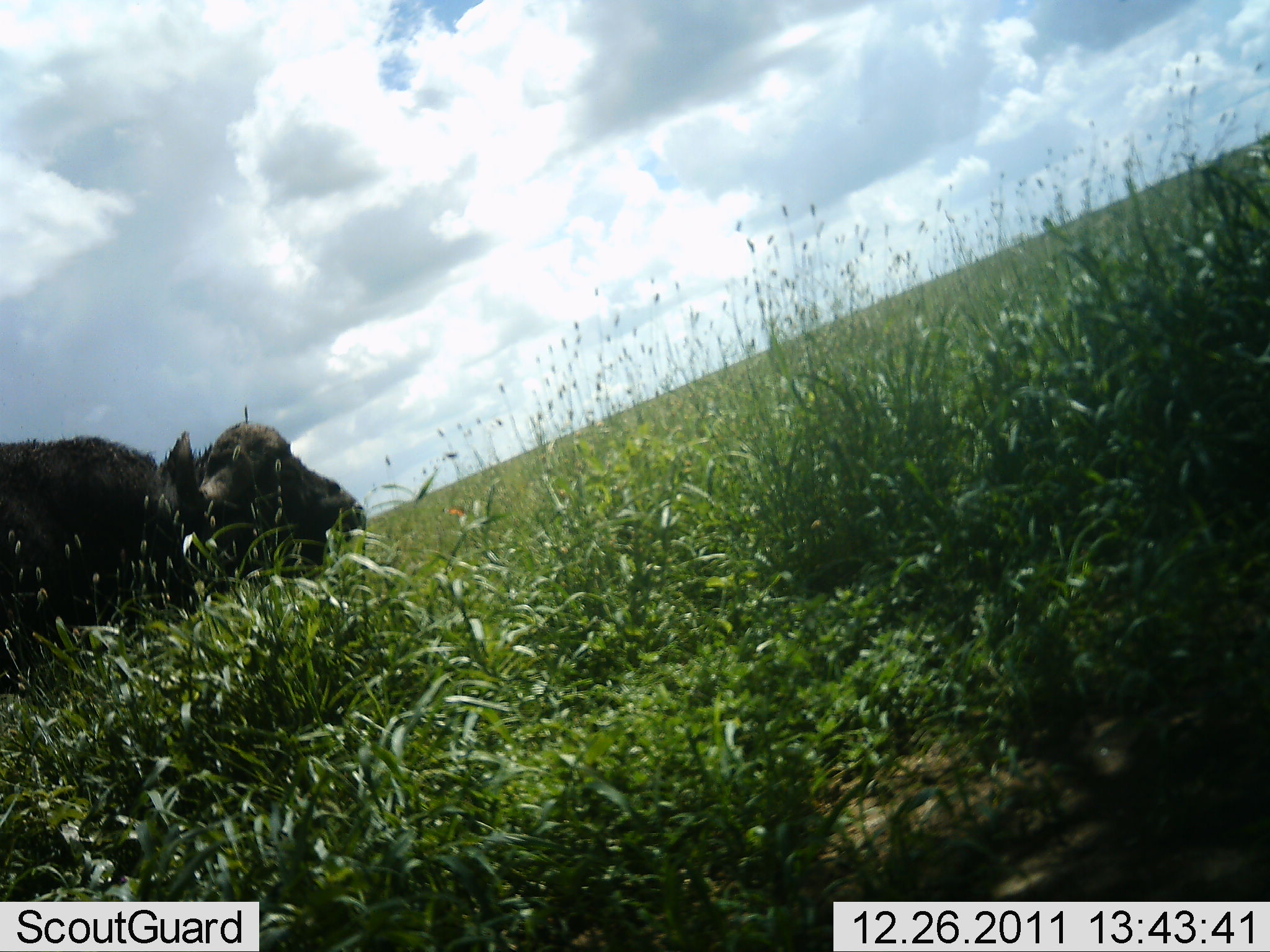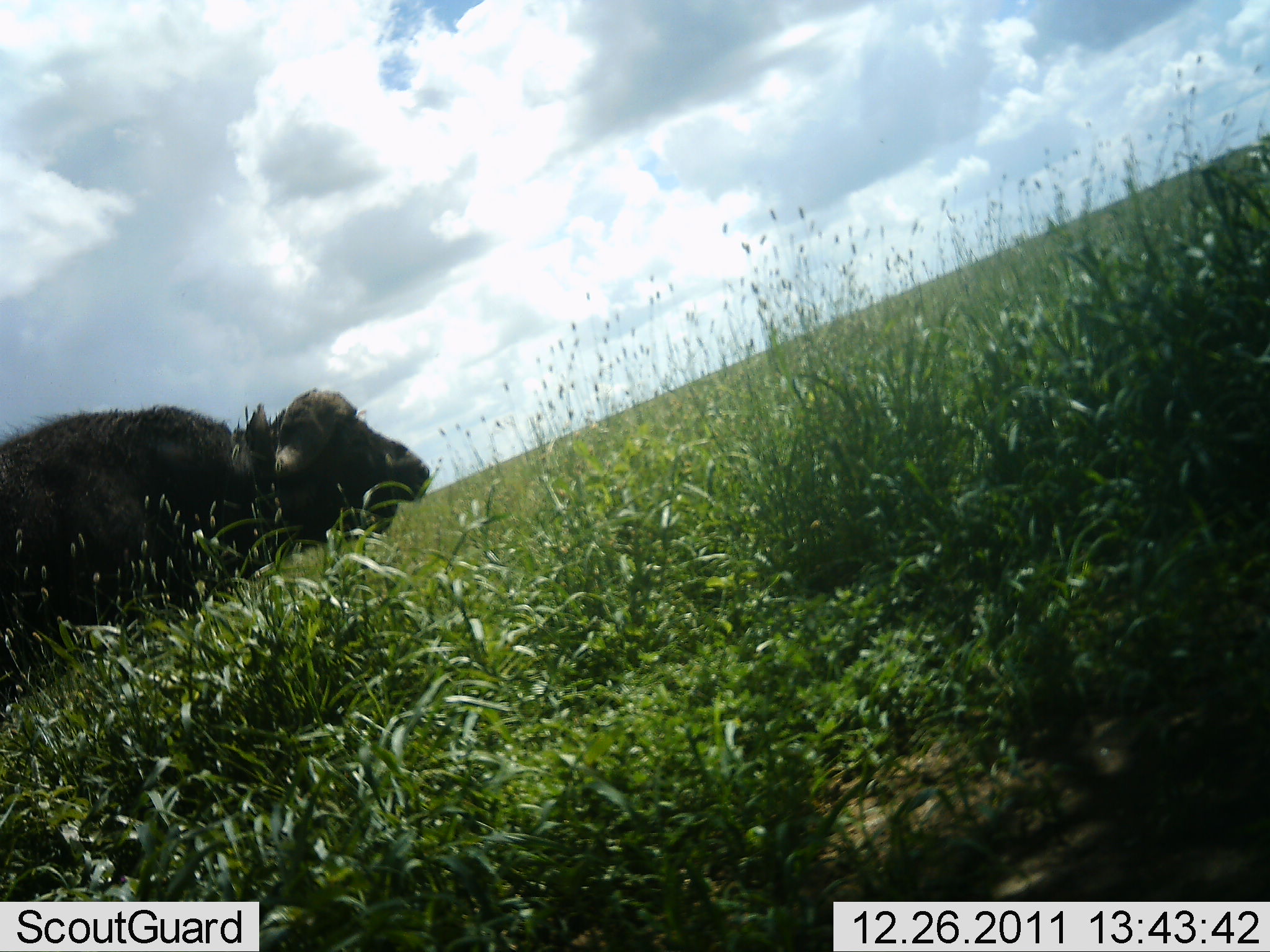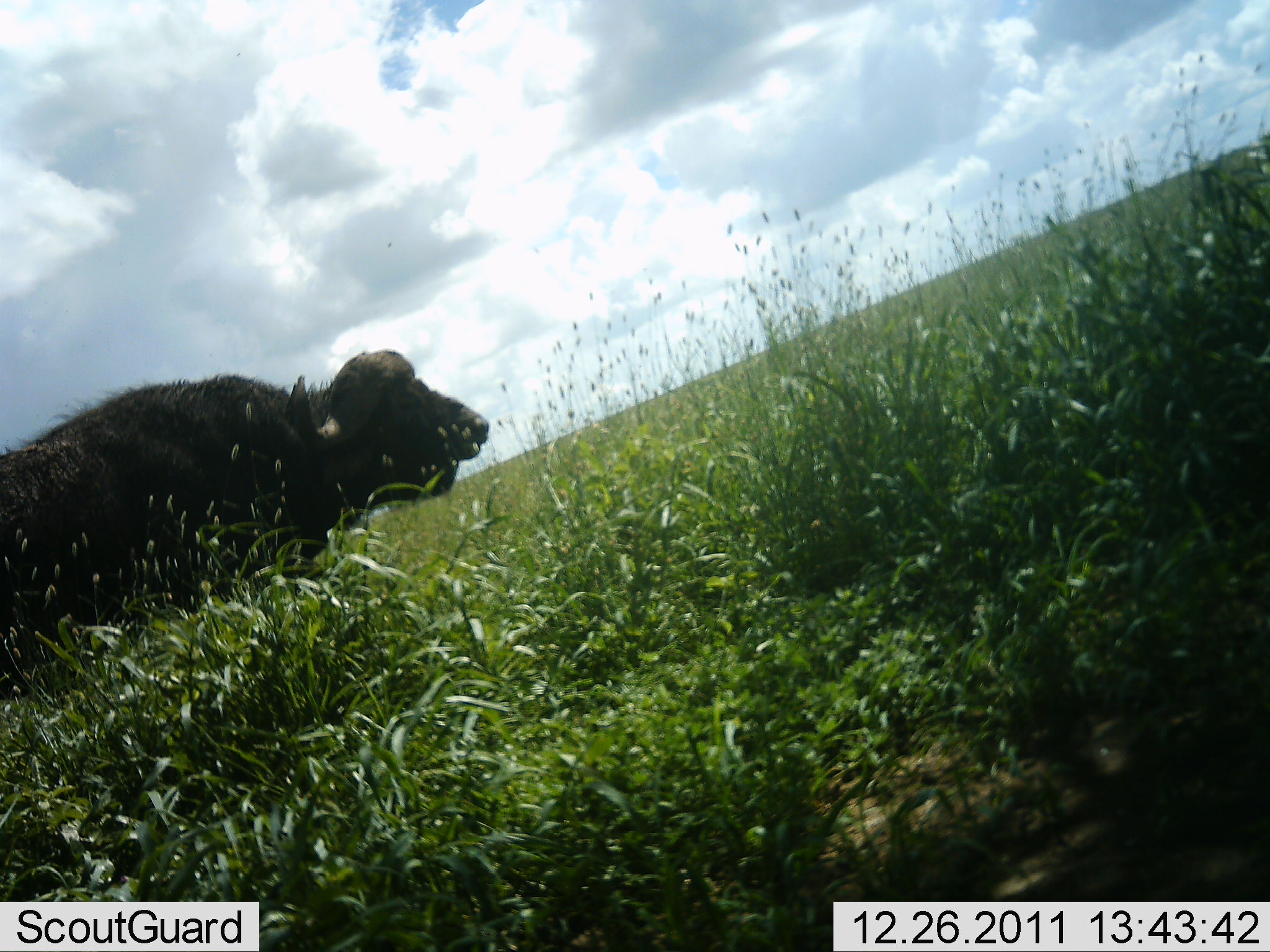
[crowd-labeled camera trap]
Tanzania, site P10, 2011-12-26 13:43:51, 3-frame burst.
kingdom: Animalia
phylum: Chordata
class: Mammalia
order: Artiodactyla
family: Bovidae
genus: Syncerus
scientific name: Syncerus caffer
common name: cape buffalo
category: buffalo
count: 1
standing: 9%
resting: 0%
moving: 91%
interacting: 0%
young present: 0%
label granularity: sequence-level